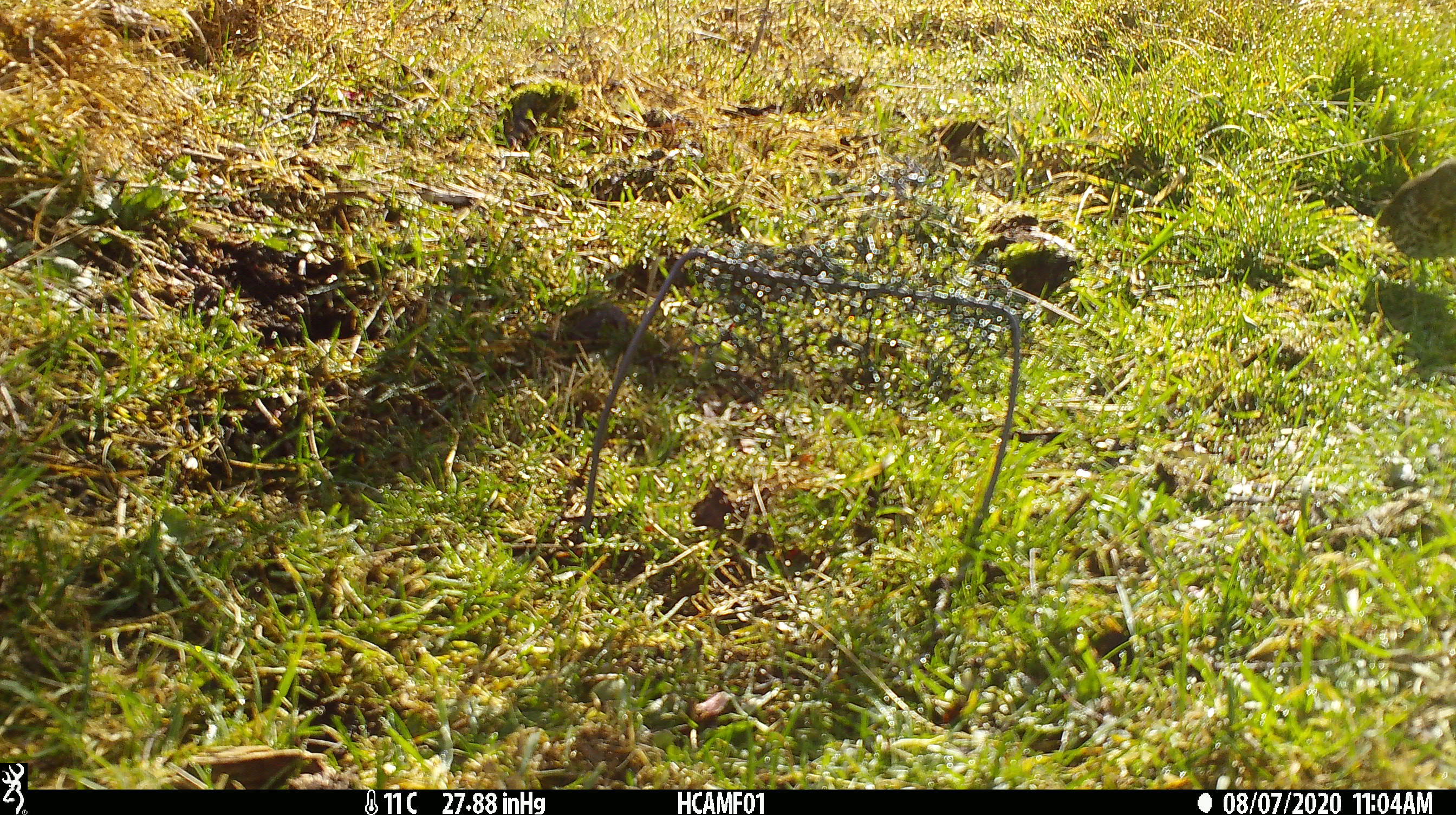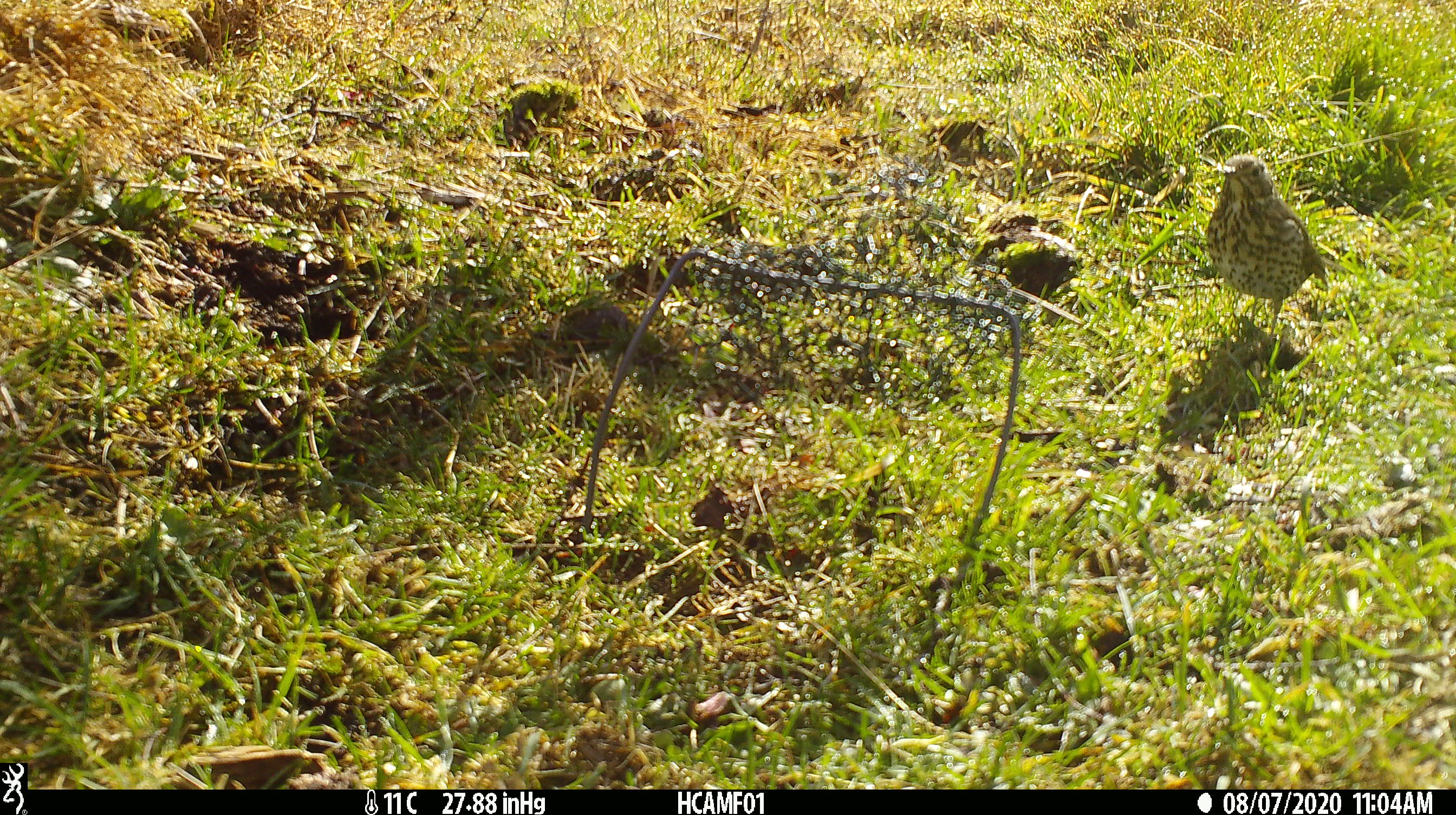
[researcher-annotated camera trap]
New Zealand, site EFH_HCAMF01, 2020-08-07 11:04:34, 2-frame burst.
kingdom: Animalia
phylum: Chordata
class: Aves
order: Passeriformes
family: Turdidae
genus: Turdus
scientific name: Turdus philomelos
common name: song thrush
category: thrush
Thrush (song thrush) (Turdus philomelos).